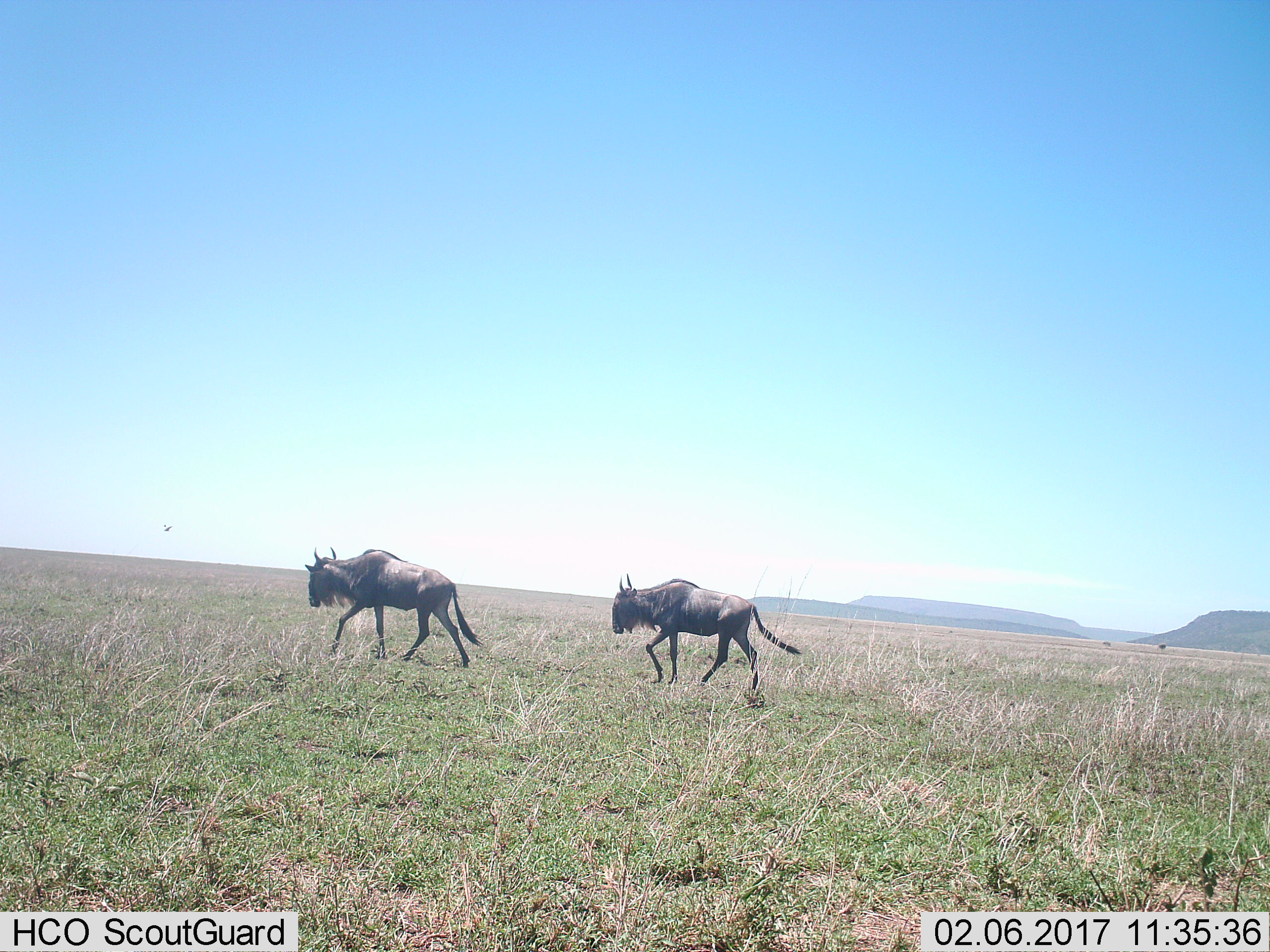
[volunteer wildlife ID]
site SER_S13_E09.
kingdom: Animalia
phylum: Chordata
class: Mammalia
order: Artiodactyla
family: Bovidae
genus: Connochaetes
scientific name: Connochaetes taurinus taurinus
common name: blue wildebeest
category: wildebeestblue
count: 2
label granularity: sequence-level